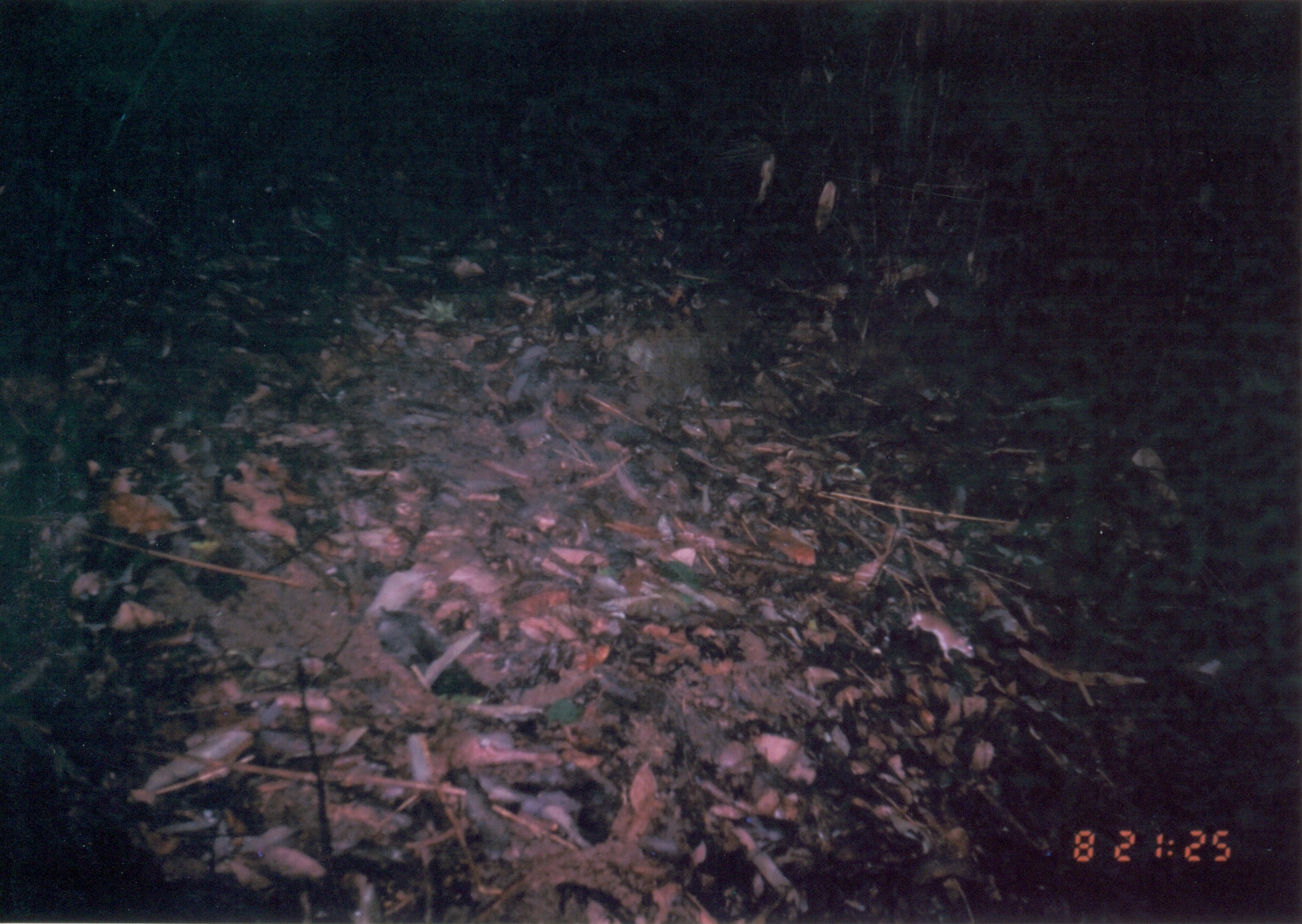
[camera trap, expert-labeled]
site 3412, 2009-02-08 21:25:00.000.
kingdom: Animalia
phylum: Chordata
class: Mammalia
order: Rodentia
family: Muridae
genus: Rattus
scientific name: Rattus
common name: rodent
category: unknown rat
Unknown rat (rodent) (Rattus), count 1.